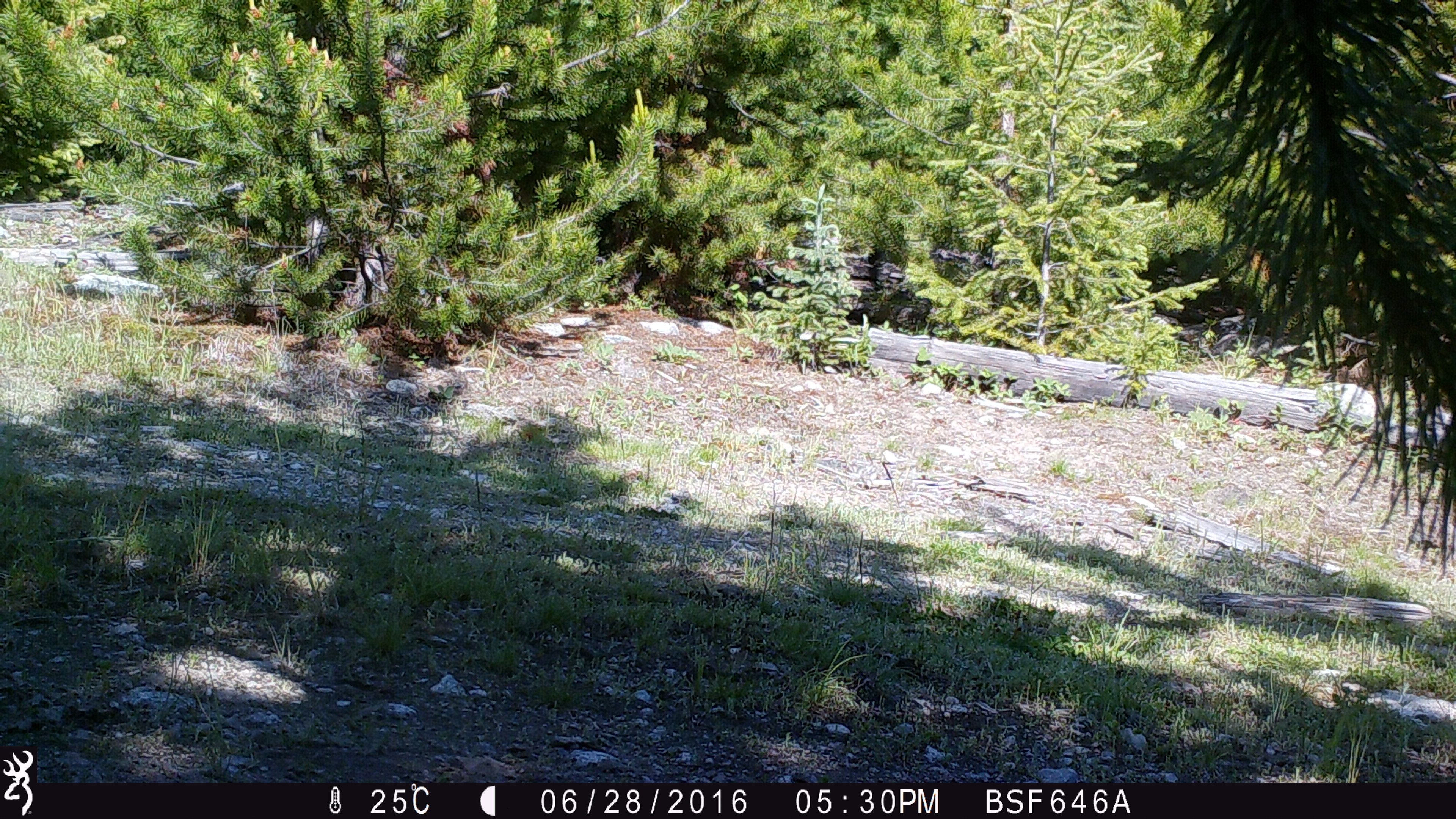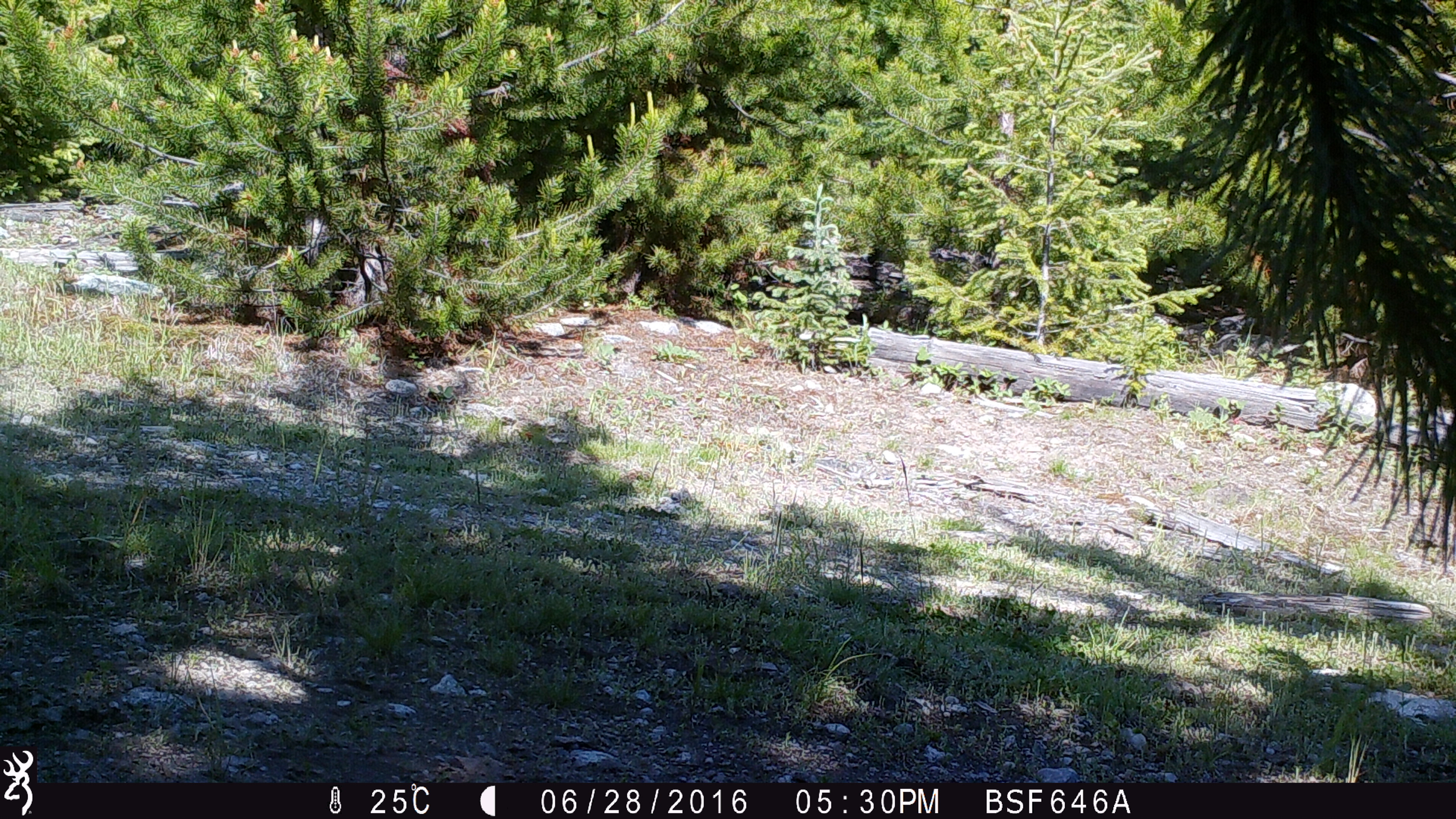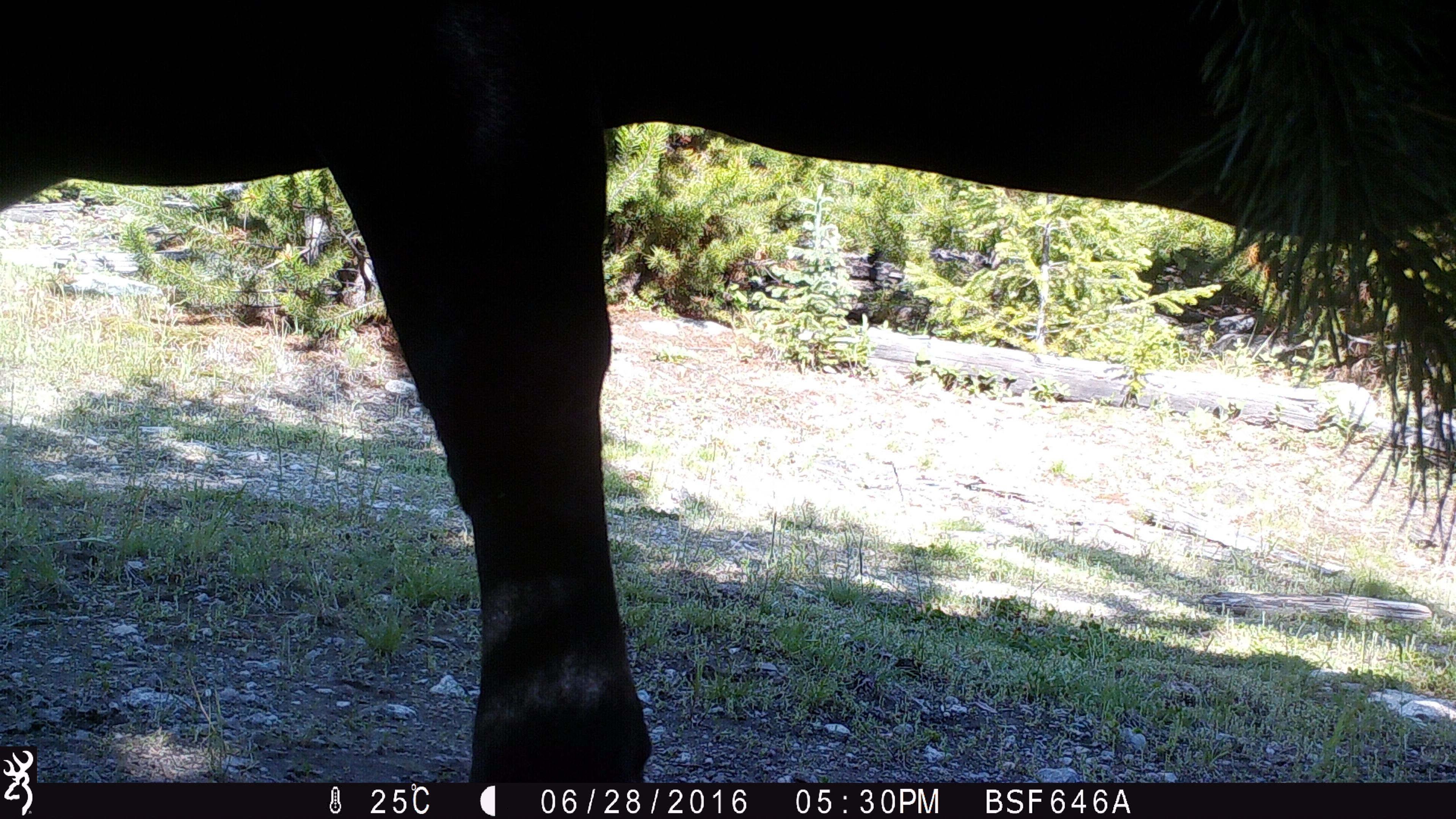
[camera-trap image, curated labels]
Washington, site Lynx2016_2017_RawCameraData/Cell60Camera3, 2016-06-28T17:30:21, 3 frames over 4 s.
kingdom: Animalia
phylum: Chordata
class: Mammalia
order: Artiodactyla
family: Bovidae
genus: Bos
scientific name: Bos taurus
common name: domestic cattle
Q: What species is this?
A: Domestic cattle (Bos taurus).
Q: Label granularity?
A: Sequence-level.